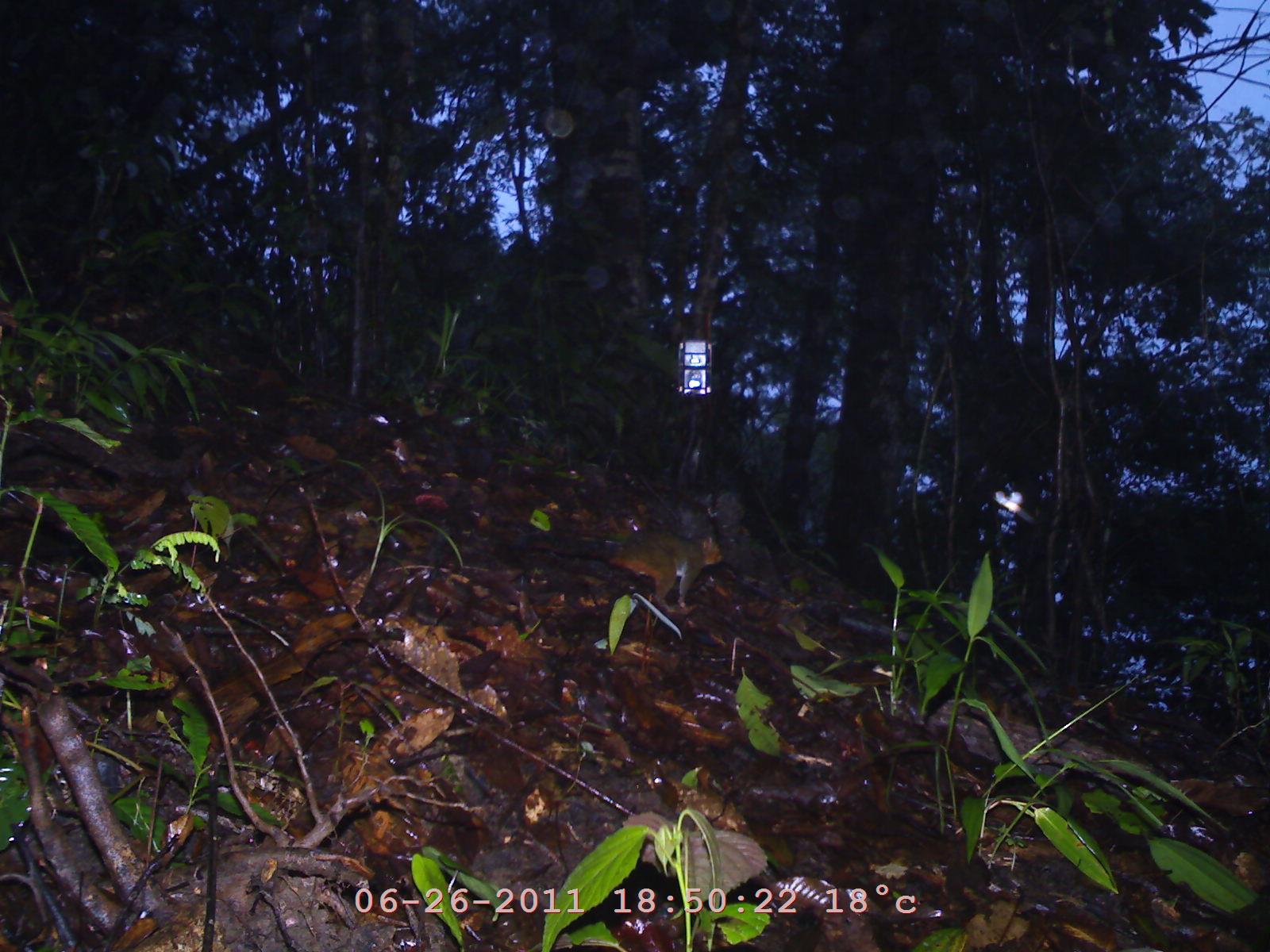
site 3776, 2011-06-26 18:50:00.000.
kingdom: Animalia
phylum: Chordata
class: Mammalia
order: Rodentia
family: Sciuridae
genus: Dremomys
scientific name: Dremomys rufigenis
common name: asian red-cheeked squirrel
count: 1